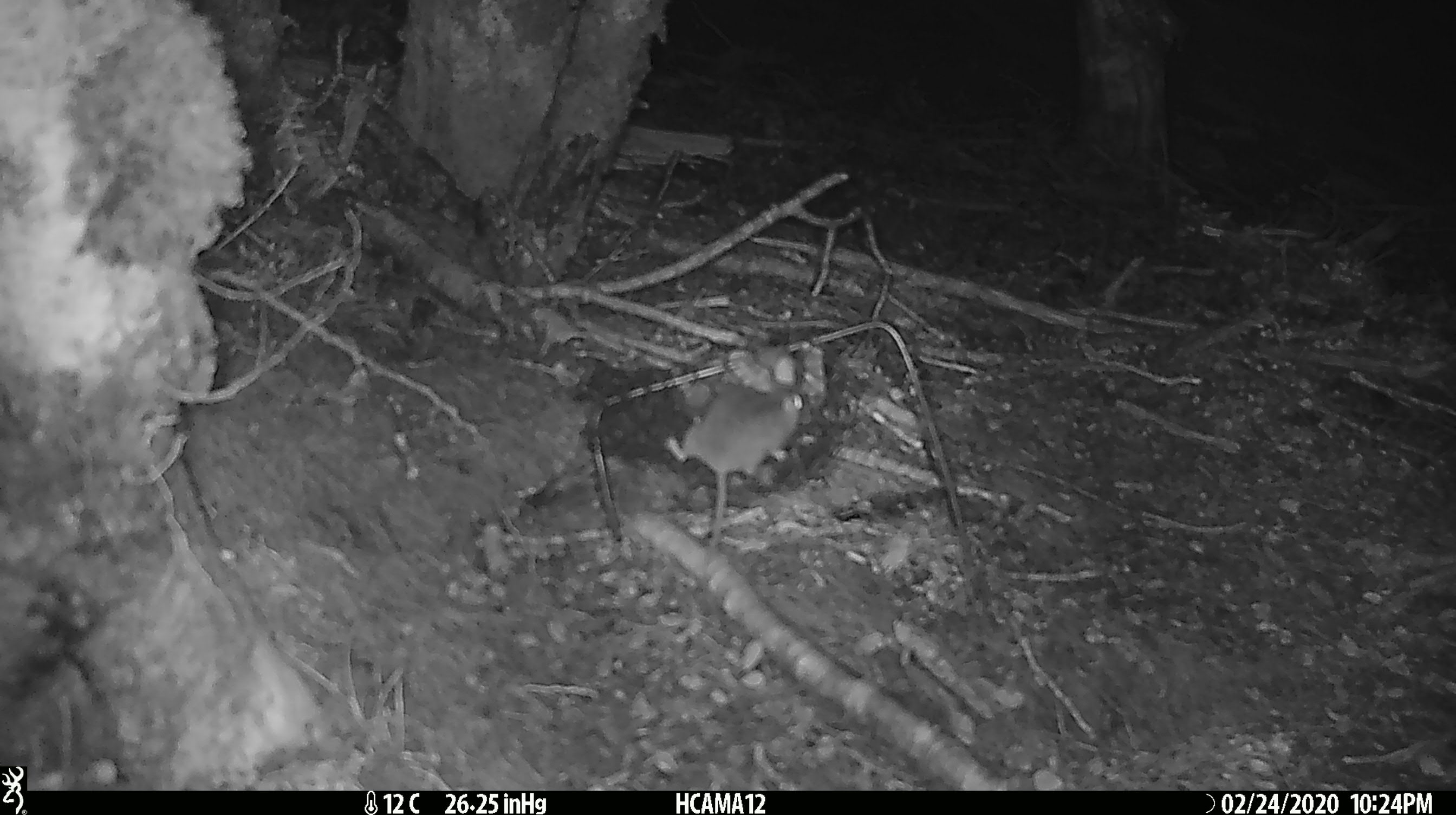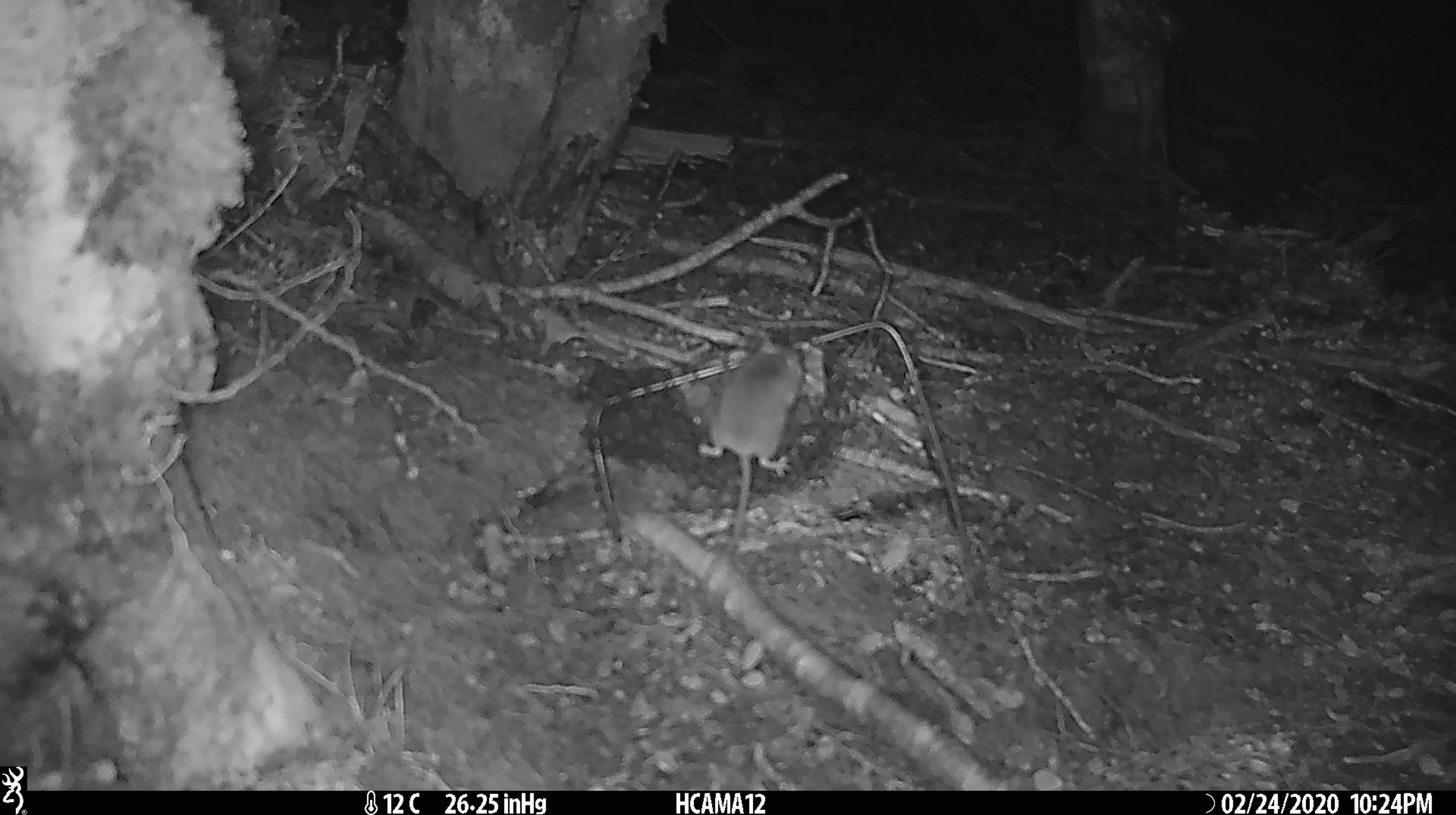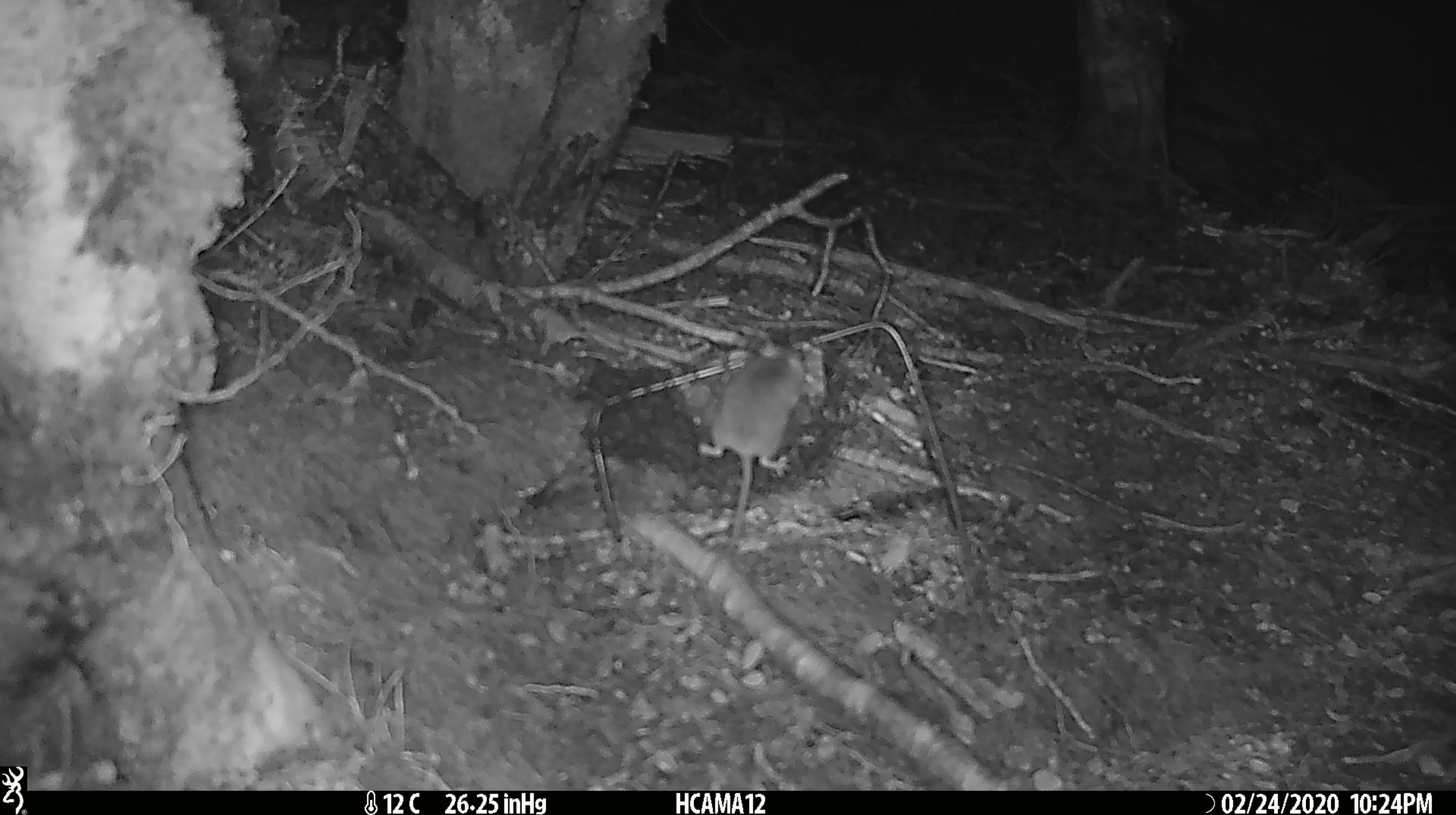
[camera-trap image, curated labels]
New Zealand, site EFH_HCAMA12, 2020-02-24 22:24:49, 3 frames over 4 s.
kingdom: Animalia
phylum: Chordata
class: Mammalia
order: Rodentia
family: Muridae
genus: Mus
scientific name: Mus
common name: mouse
Mouse (Mus).